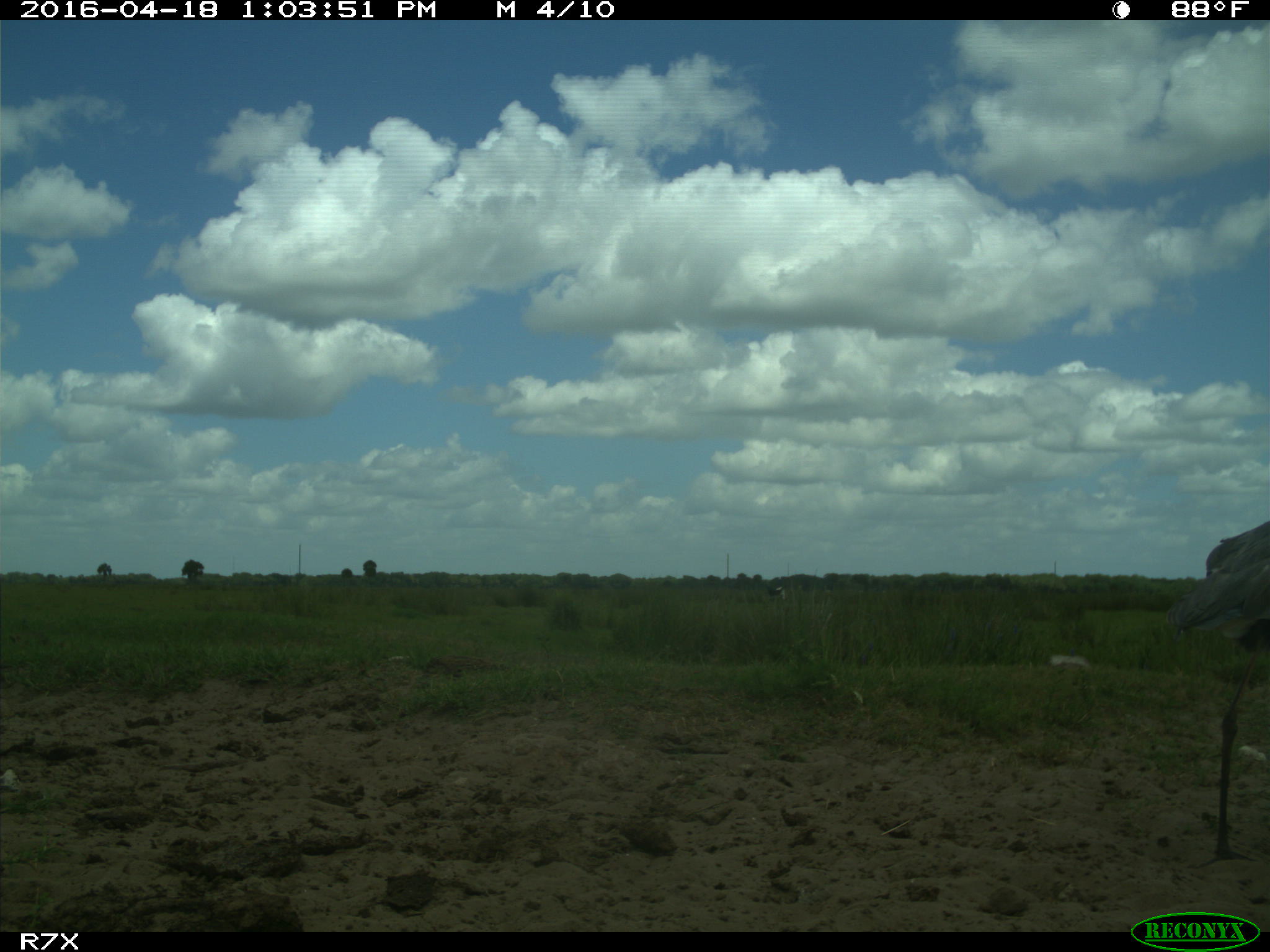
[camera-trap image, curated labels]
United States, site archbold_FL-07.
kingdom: Animalia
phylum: Chordata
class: Mammalia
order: Artiodactyla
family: Bovidae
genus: Bos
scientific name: Bos taurus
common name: domestic cow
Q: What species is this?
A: Bos taurus (domestic cow).